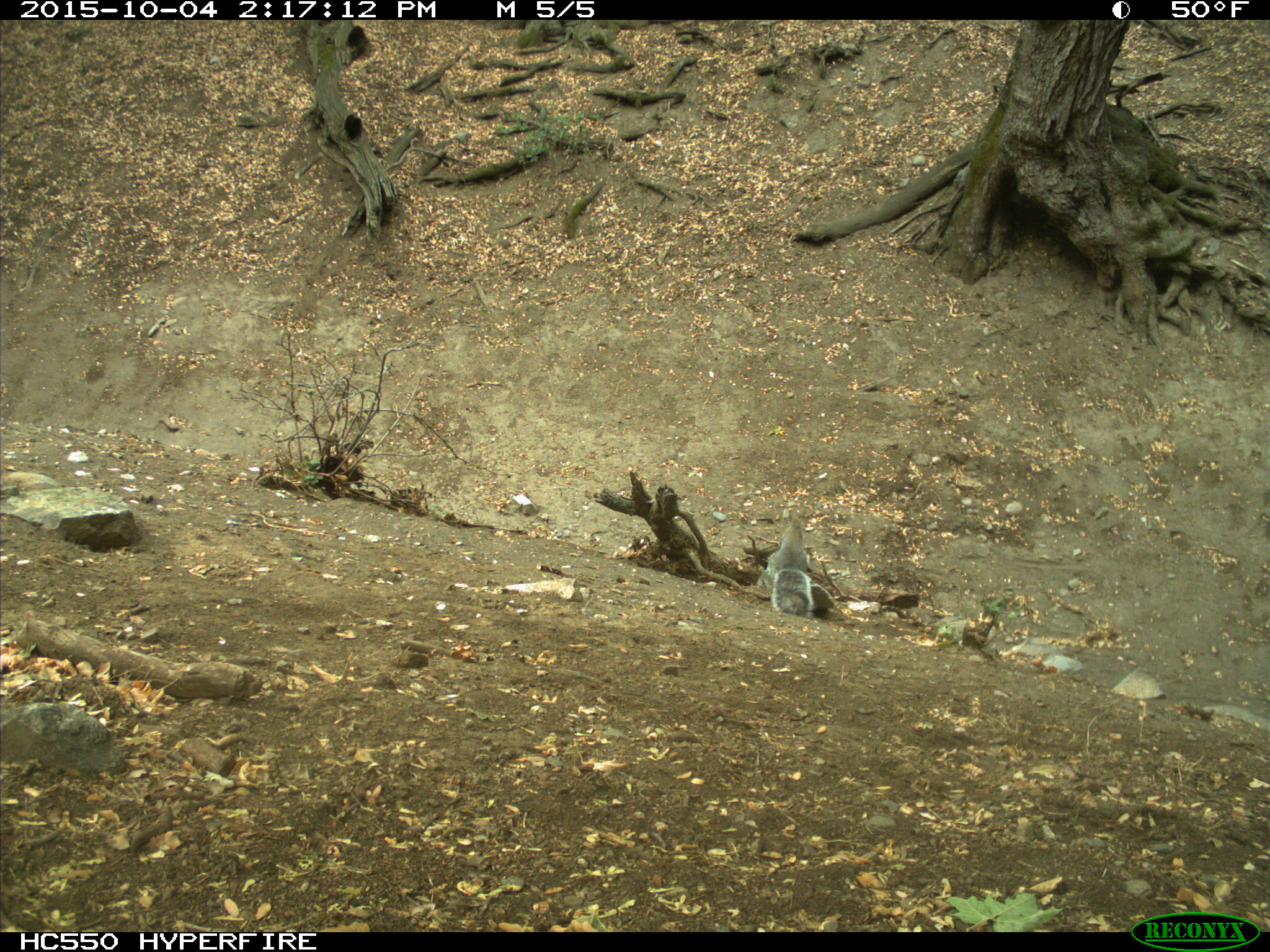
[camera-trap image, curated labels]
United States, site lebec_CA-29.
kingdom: Animalia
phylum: Chordata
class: Mammalia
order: Rodentia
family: Sciuridae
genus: Sciurus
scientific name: Sciurus carolinensis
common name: eastern gray squirrel